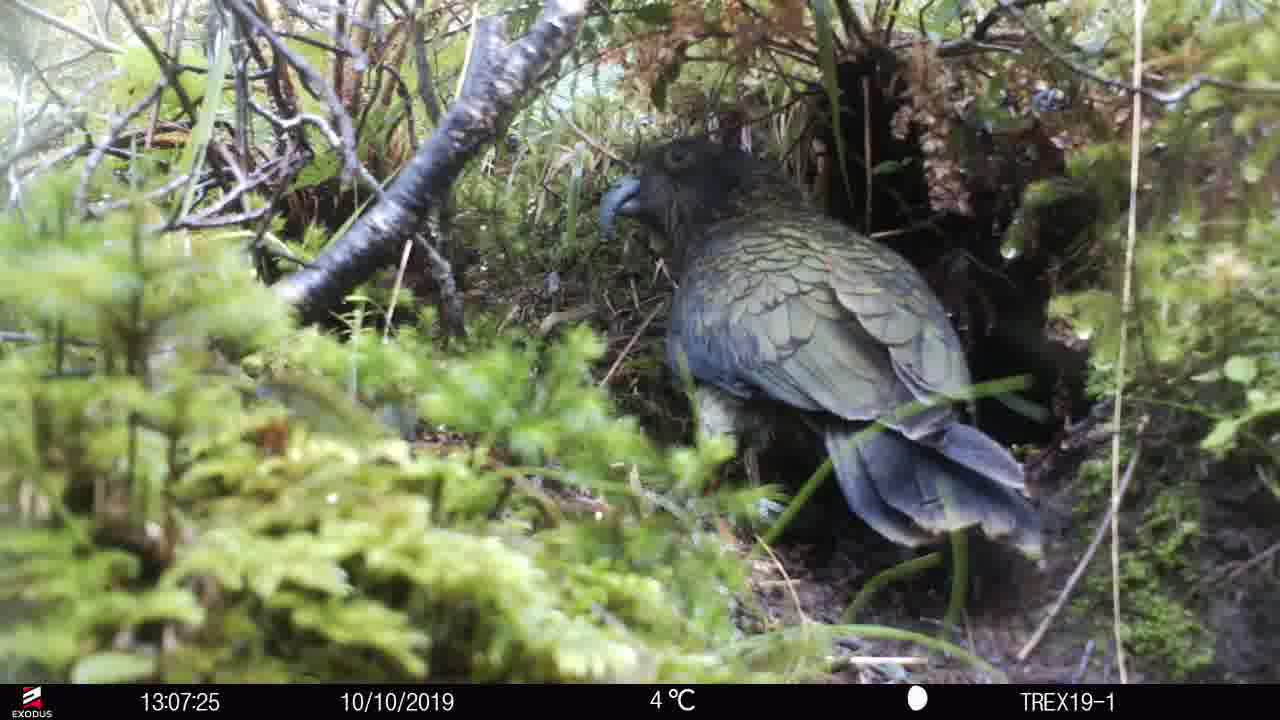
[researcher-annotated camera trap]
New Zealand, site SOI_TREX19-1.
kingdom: Animalia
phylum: Chordata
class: Aves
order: Psittaciformes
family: Strigopidae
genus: Nestor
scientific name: Nestor notabilis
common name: kea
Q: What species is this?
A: Kea (Nestor notabilis).